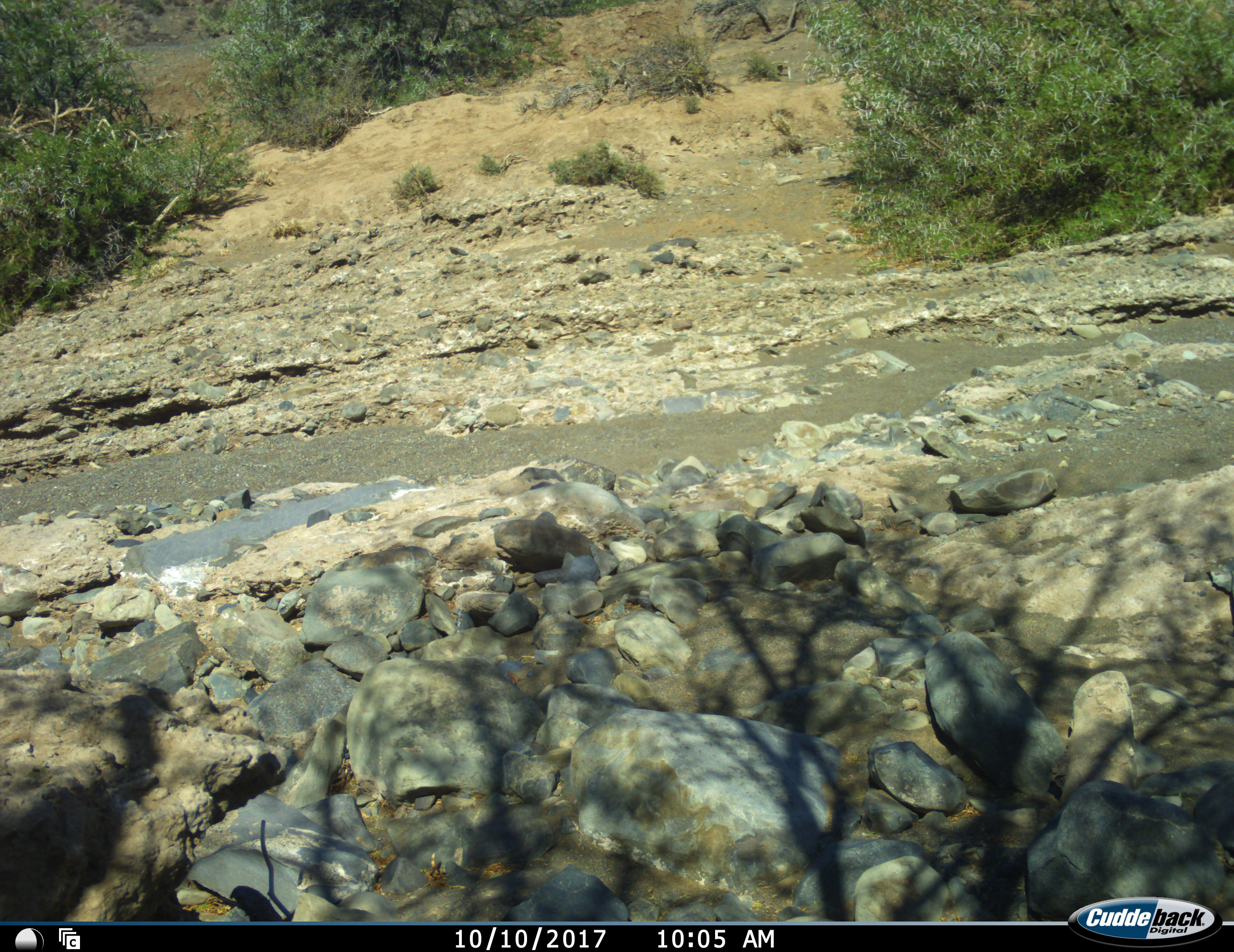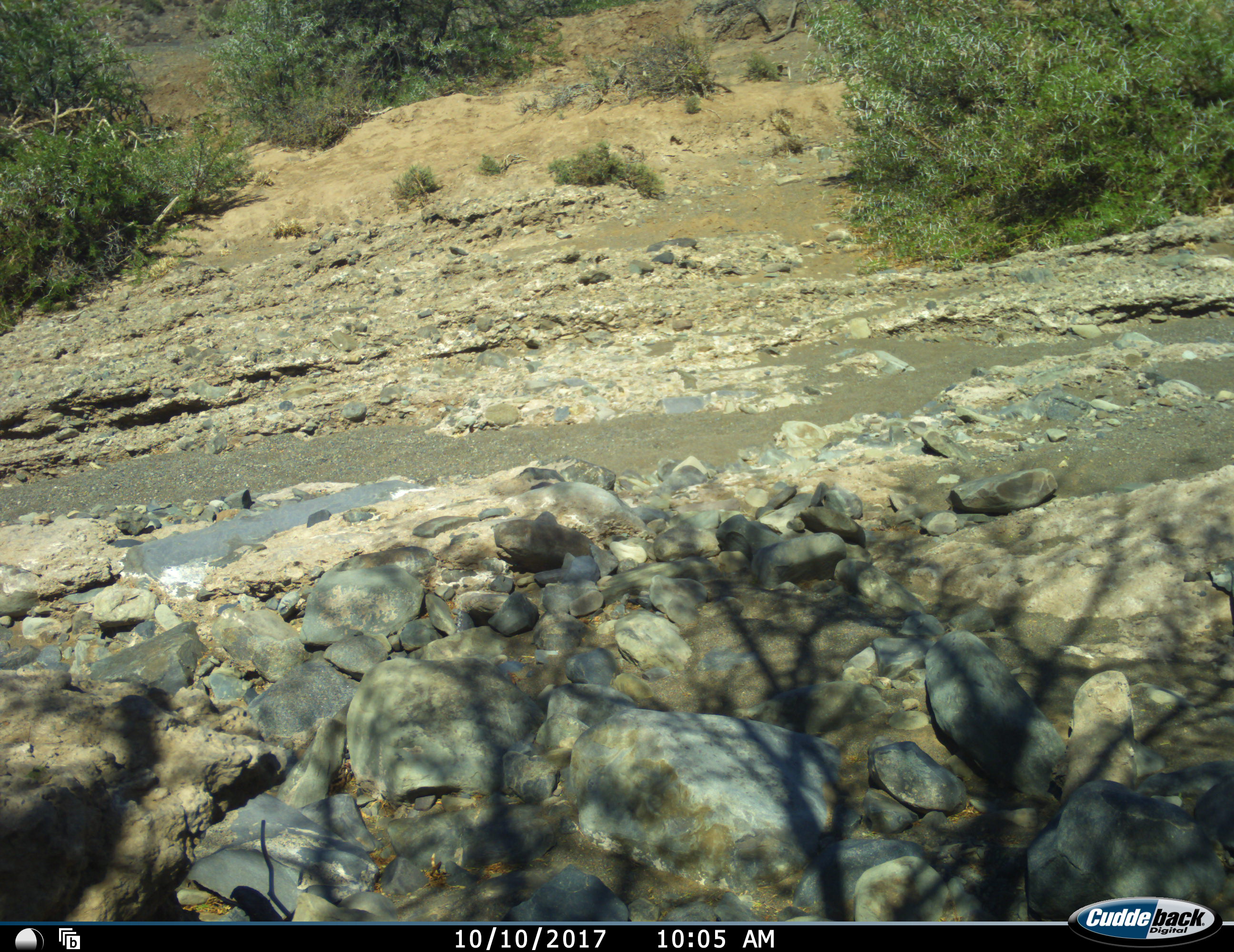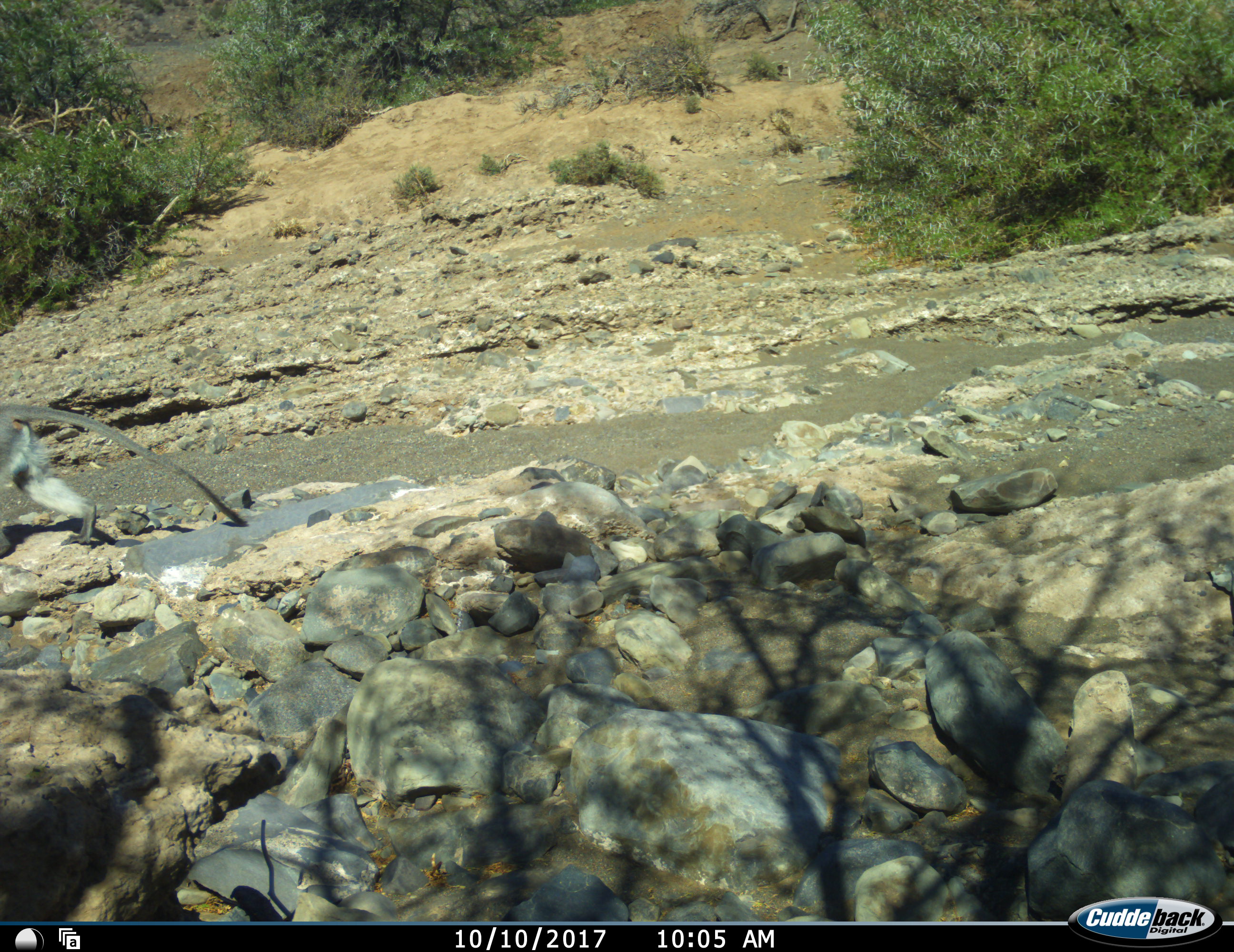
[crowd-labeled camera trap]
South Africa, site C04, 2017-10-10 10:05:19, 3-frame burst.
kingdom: Animalia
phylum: Chordata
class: Mammalia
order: Primates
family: Cercopithecidae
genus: Chlorocebus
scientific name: Chlorocebus pygerythrus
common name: vervet monkey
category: monkeyvervet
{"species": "monkeyvervet (vervet monkey) (Chlorocebus pygerythrus)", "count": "1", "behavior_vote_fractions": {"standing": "0%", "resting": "0%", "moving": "100%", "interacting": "0%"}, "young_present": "0%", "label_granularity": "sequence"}